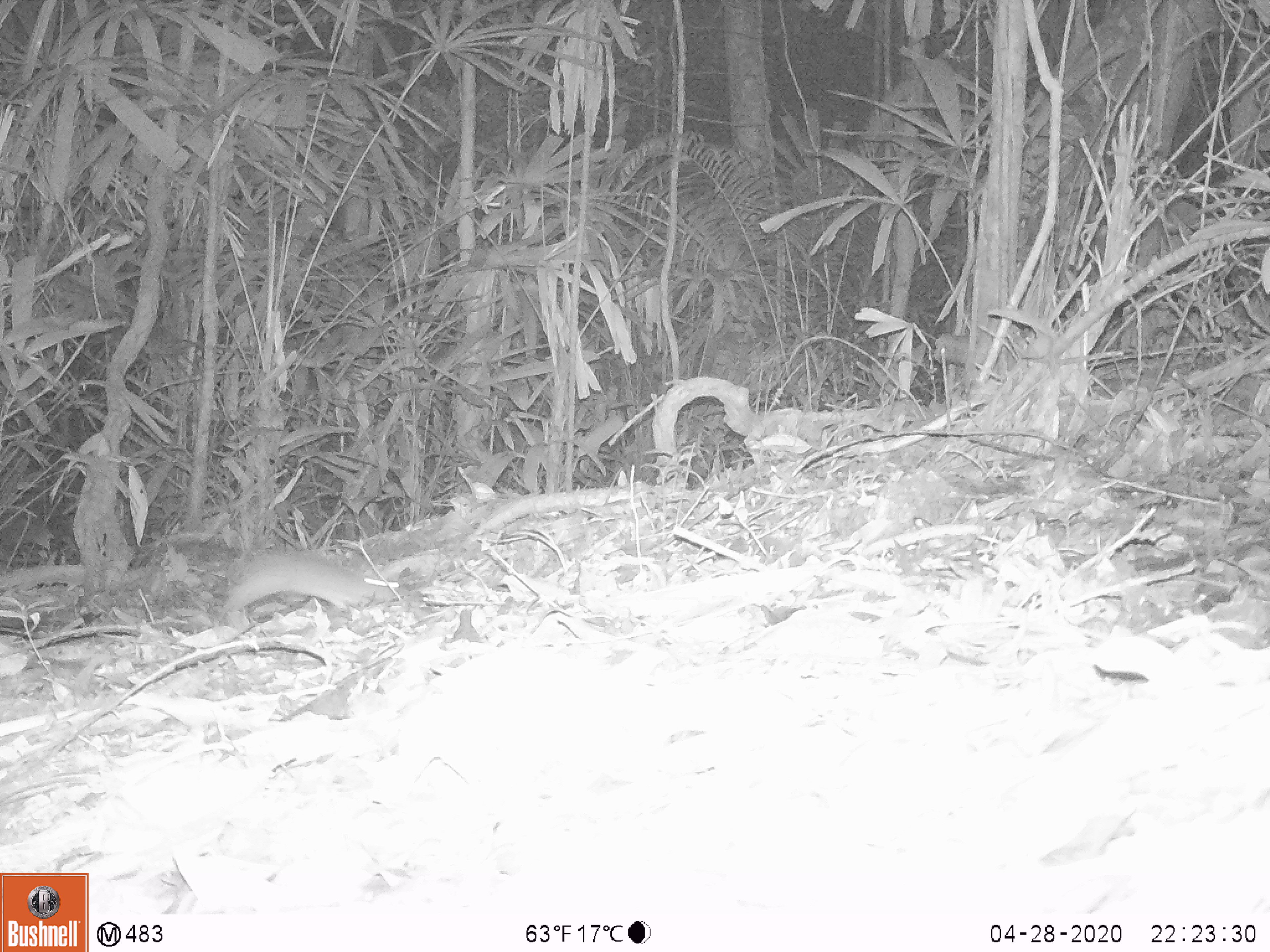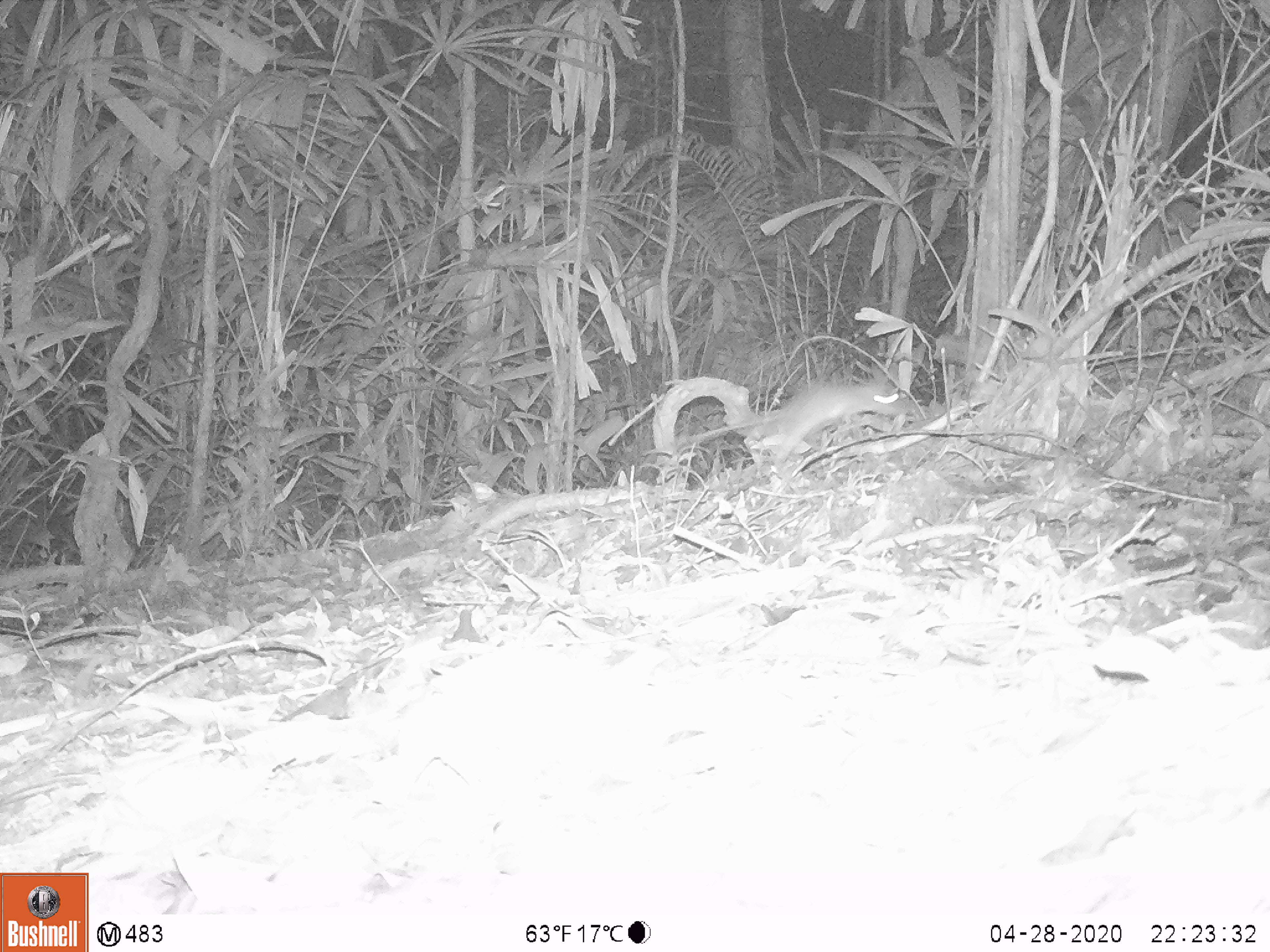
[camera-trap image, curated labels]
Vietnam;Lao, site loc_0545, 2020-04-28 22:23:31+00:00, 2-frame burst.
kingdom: Animalia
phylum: Chordata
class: Mammalia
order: Rodentia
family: Muridae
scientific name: Muridae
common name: old-world mice and rats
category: unidentified murid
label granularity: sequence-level